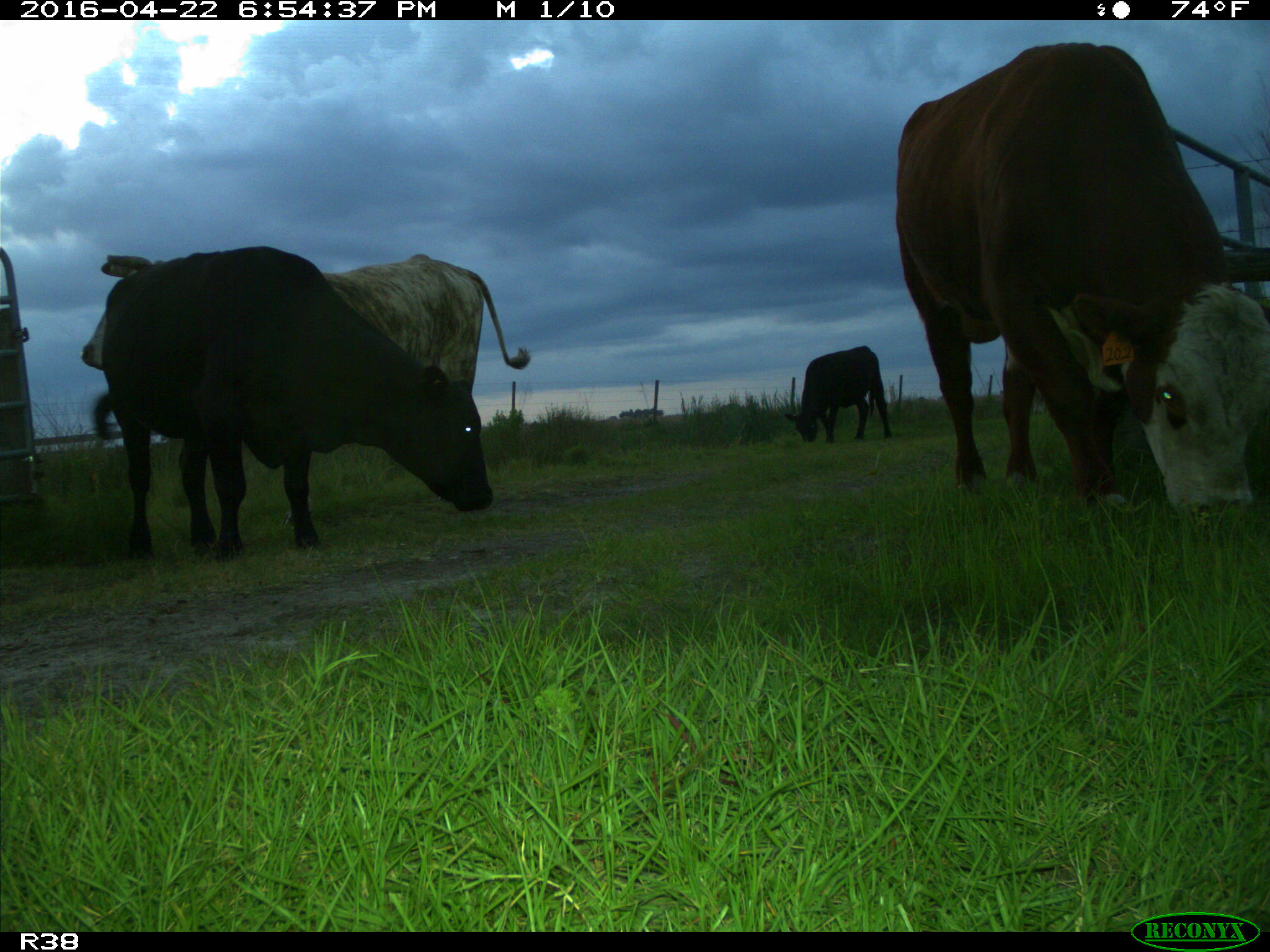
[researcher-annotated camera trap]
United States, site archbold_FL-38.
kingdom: Animalia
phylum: Chordata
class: Mammalia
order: Artiodactyla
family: Bovidae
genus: Bos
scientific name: Bos taurus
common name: domestic cow